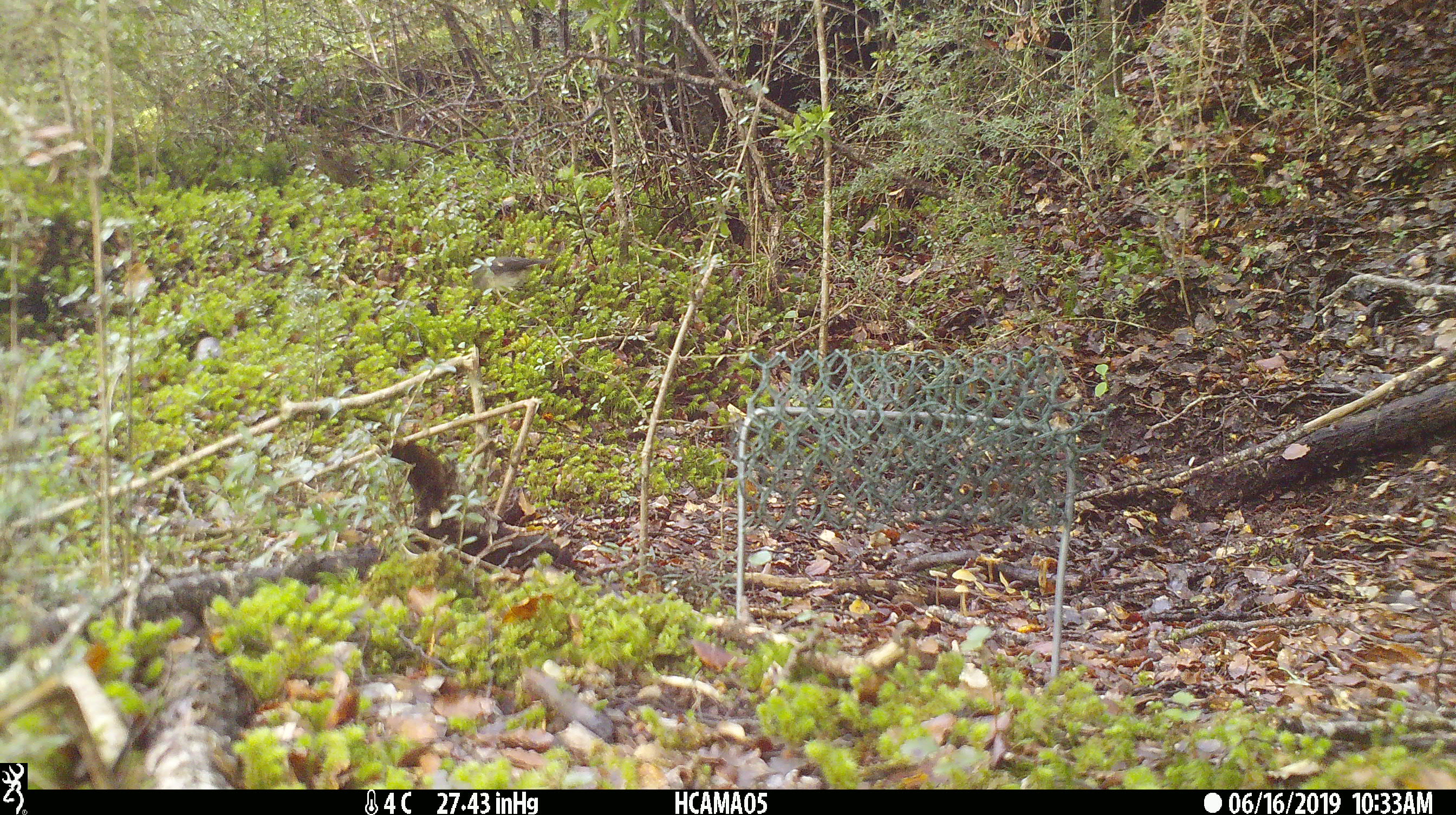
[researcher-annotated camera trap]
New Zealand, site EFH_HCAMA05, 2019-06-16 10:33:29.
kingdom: Animalia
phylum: Chordata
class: Aves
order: Passeriformes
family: Petroicidae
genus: Petroica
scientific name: Petroica macrocephala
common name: tomtit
Tomtit (Petroica macrocephala).